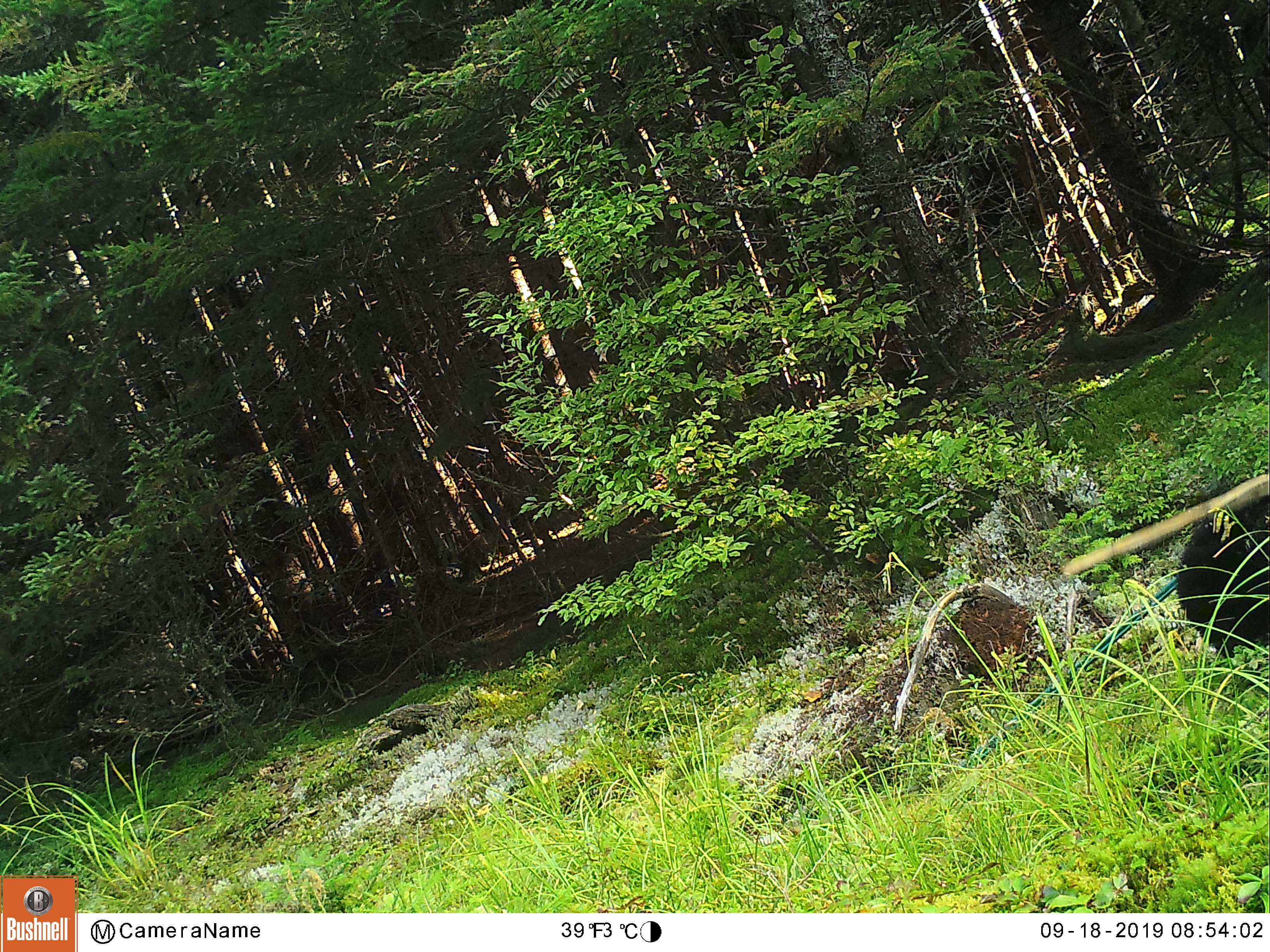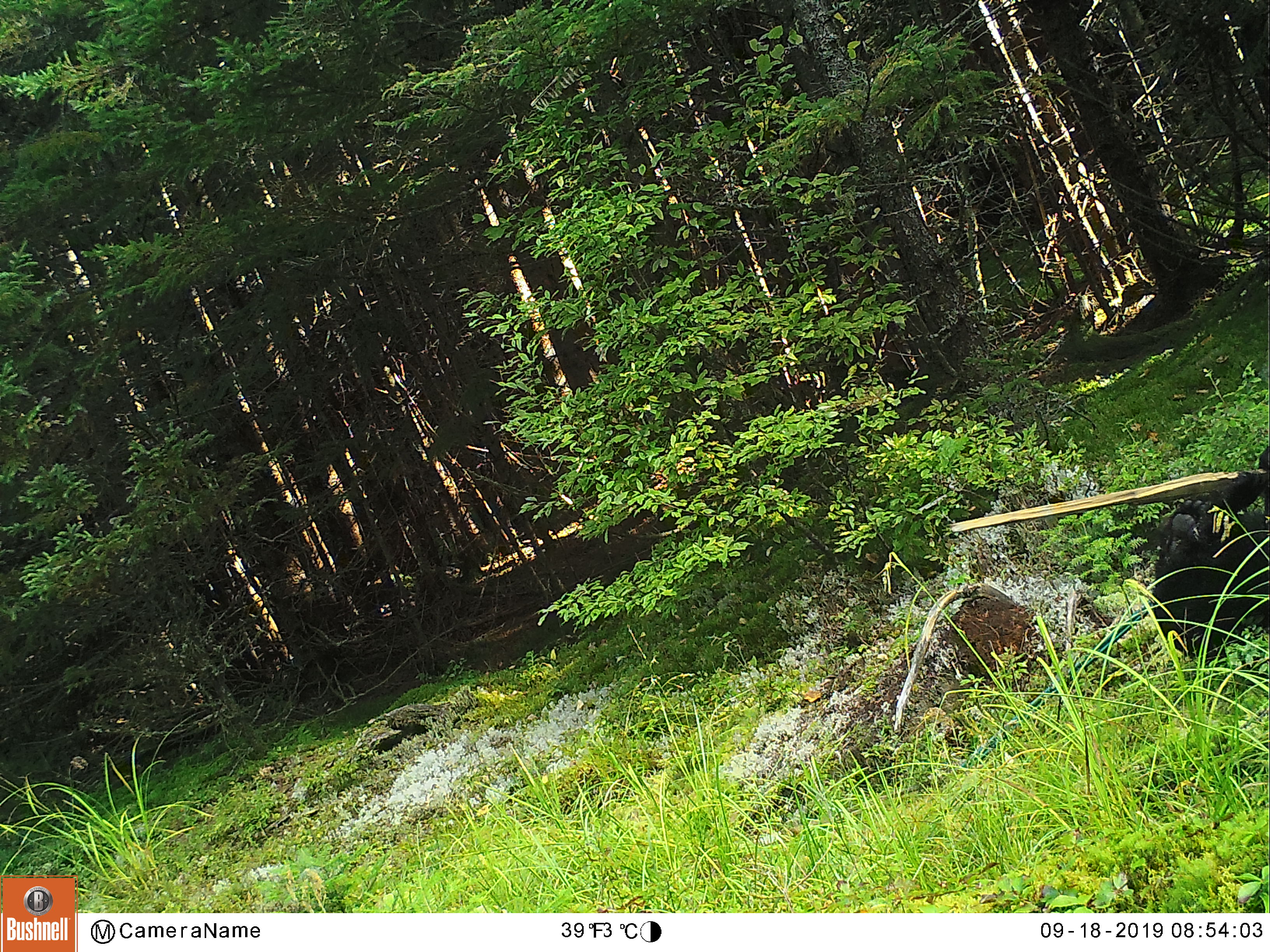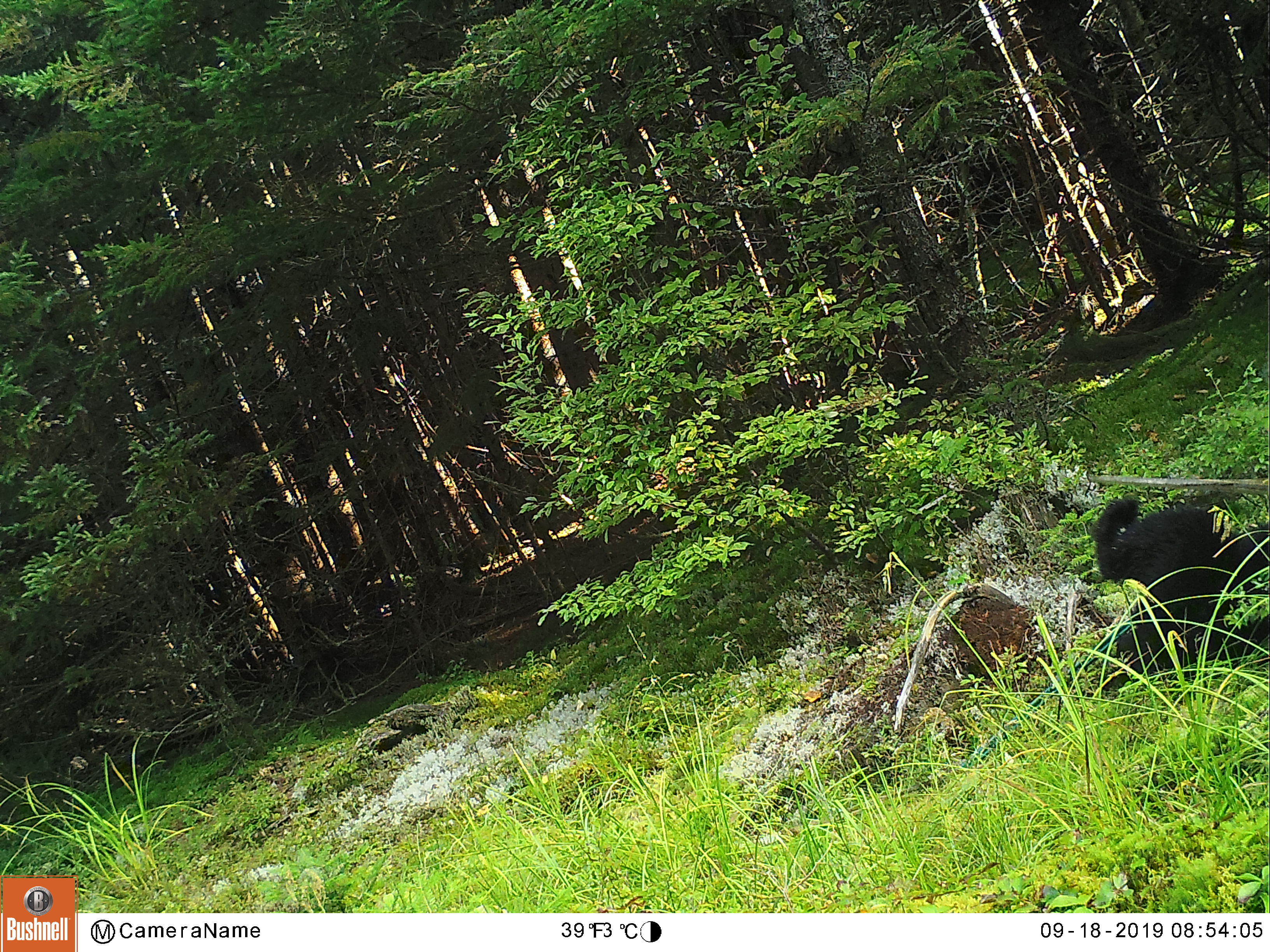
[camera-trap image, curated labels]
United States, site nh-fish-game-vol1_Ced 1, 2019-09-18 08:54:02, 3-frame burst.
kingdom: Animalia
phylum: Chordata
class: Mammalia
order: Carnivora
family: Ursidae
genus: Ursus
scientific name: Ursus americanus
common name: black bear